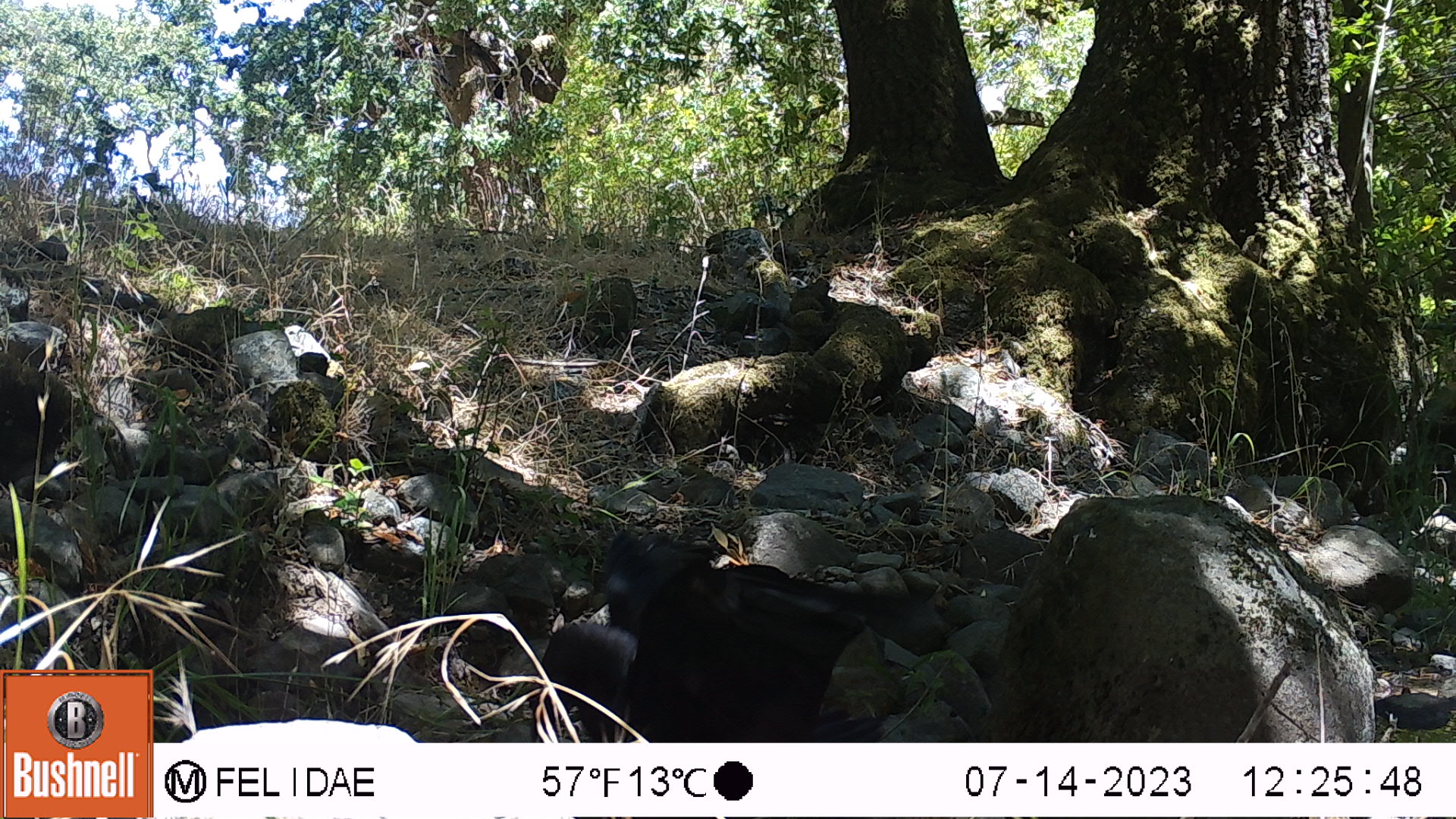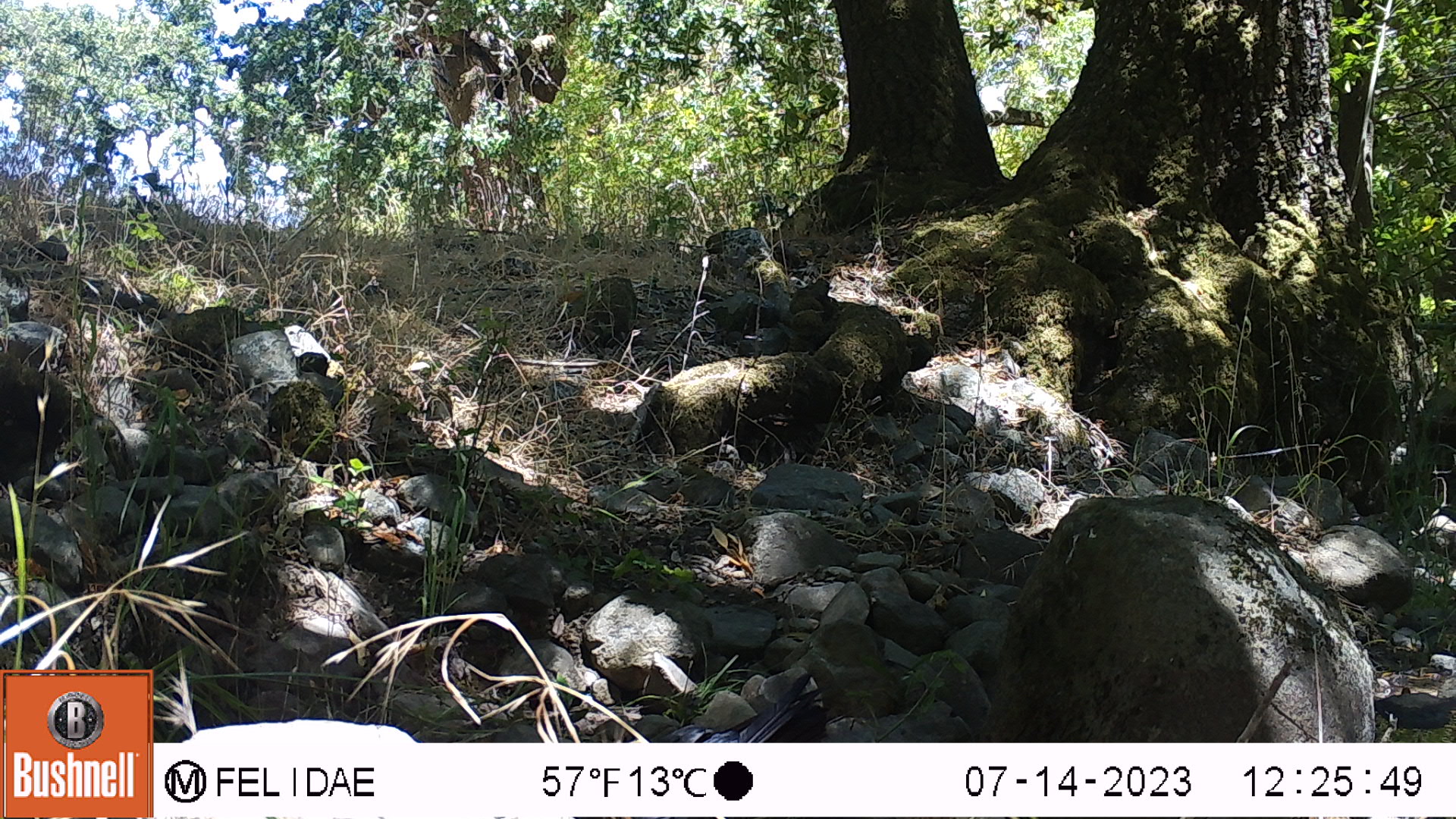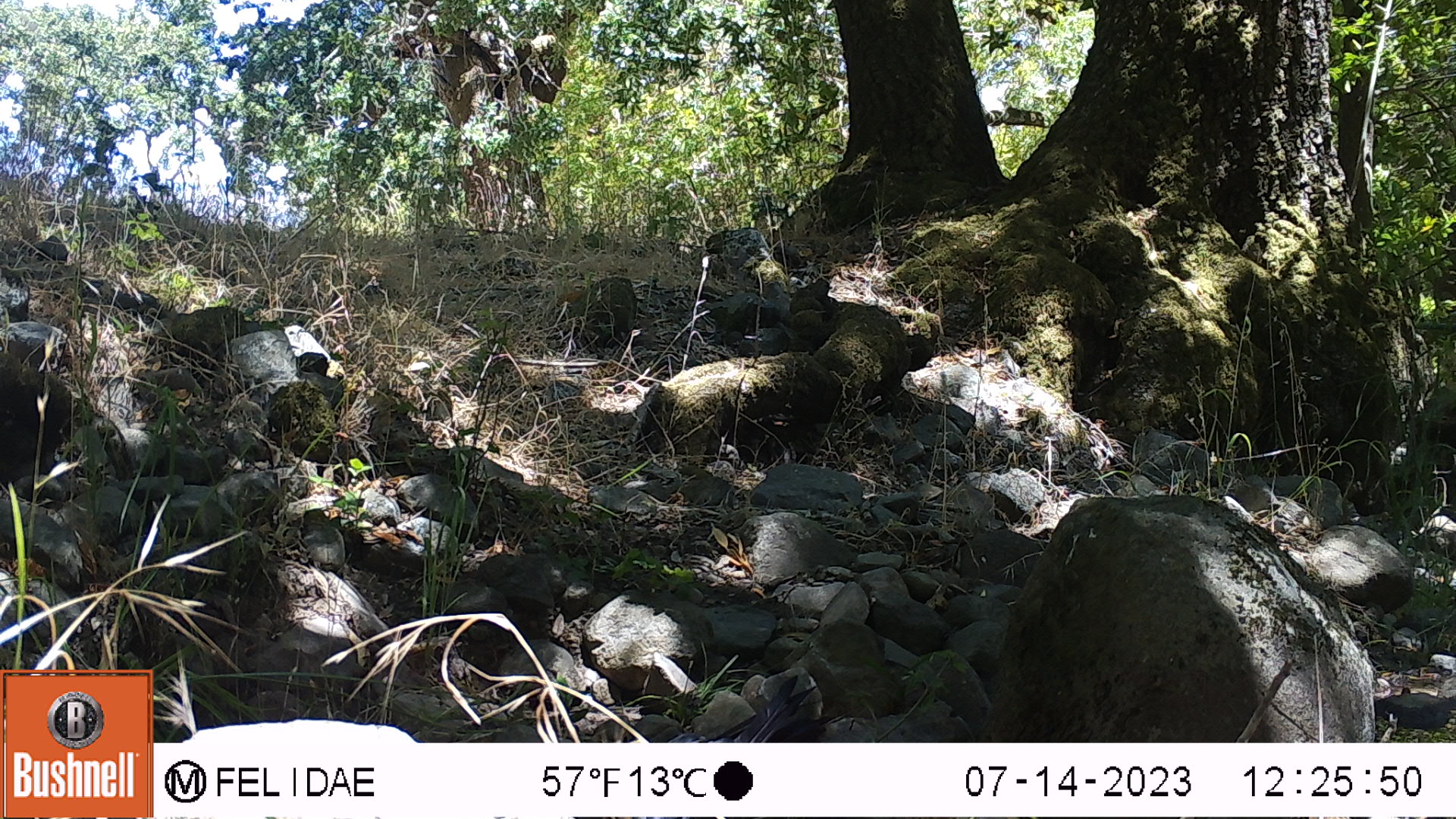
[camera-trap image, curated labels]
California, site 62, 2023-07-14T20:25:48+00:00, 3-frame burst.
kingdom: Animalia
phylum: Chordata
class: Aves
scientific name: Aves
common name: bird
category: unknown bird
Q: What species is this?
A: Unknown bird (bird) (Aves).